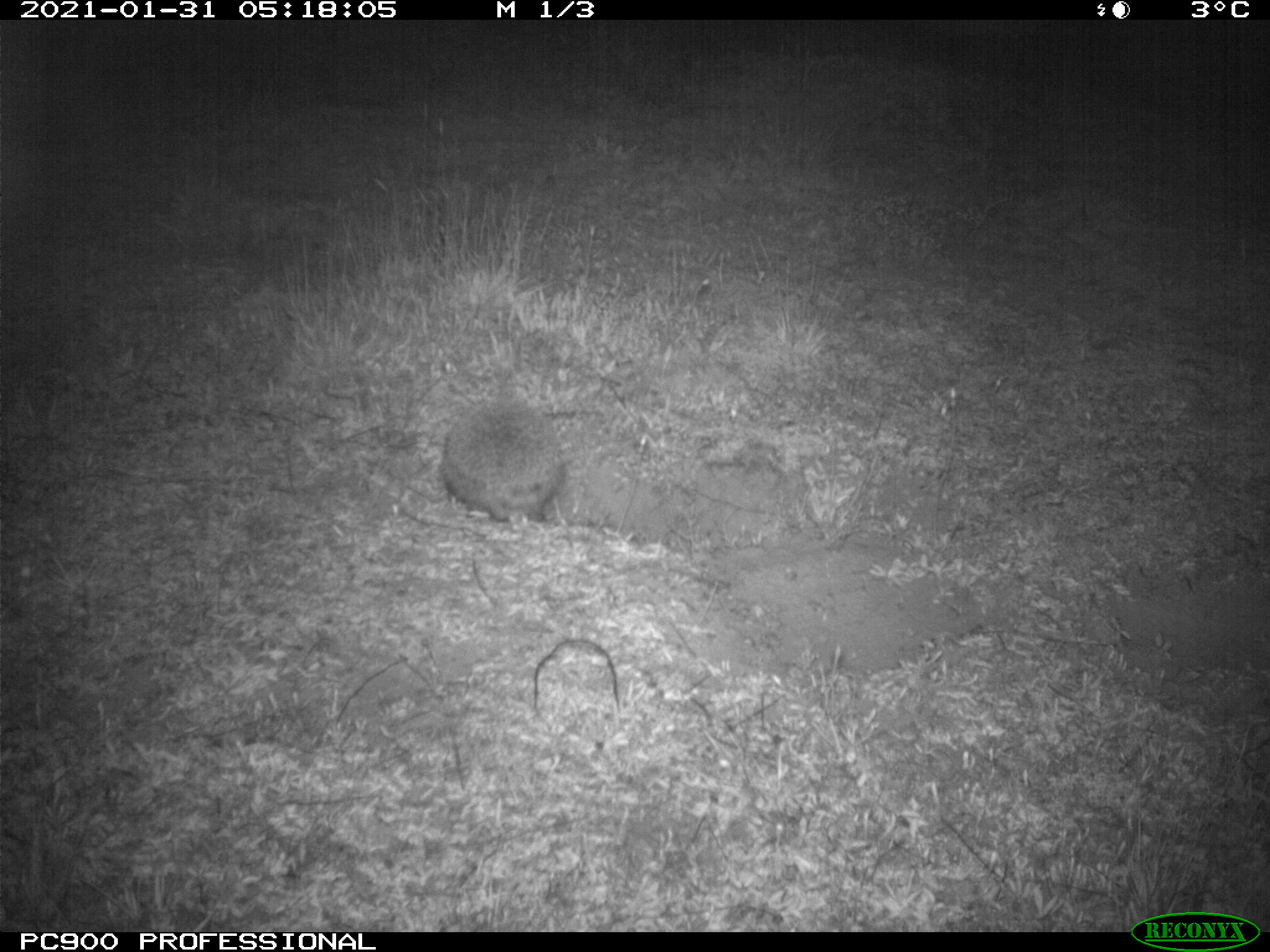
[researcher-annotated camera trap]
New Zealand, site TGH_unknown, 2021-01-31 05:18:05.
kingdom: Animalia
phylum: Chordata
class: Mammalia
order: Eulipotyphla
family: Erinaceidae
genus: Erinaceus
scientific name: Erinaceus europaeus europaeus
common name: european hedgehog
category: hedgehog